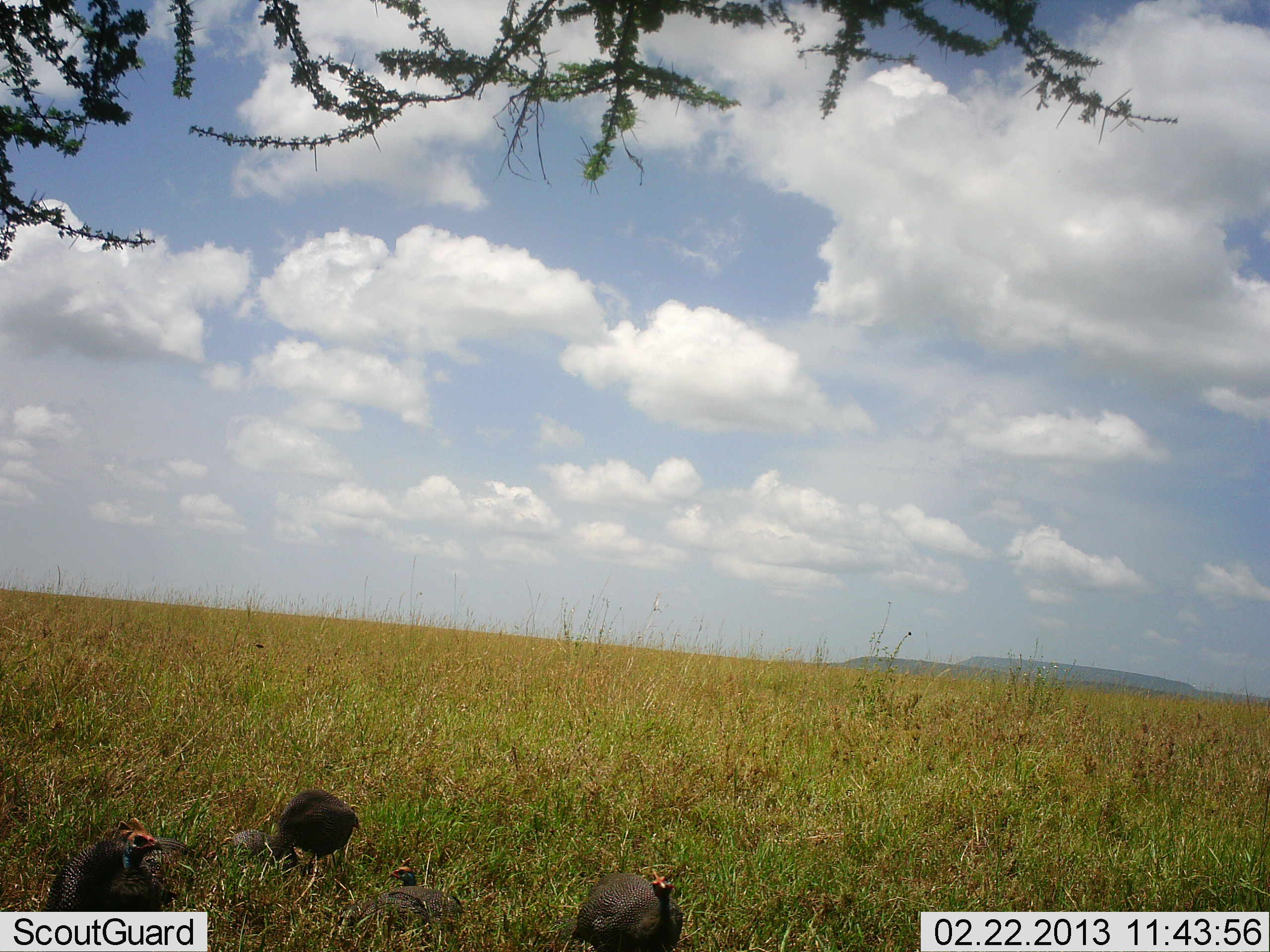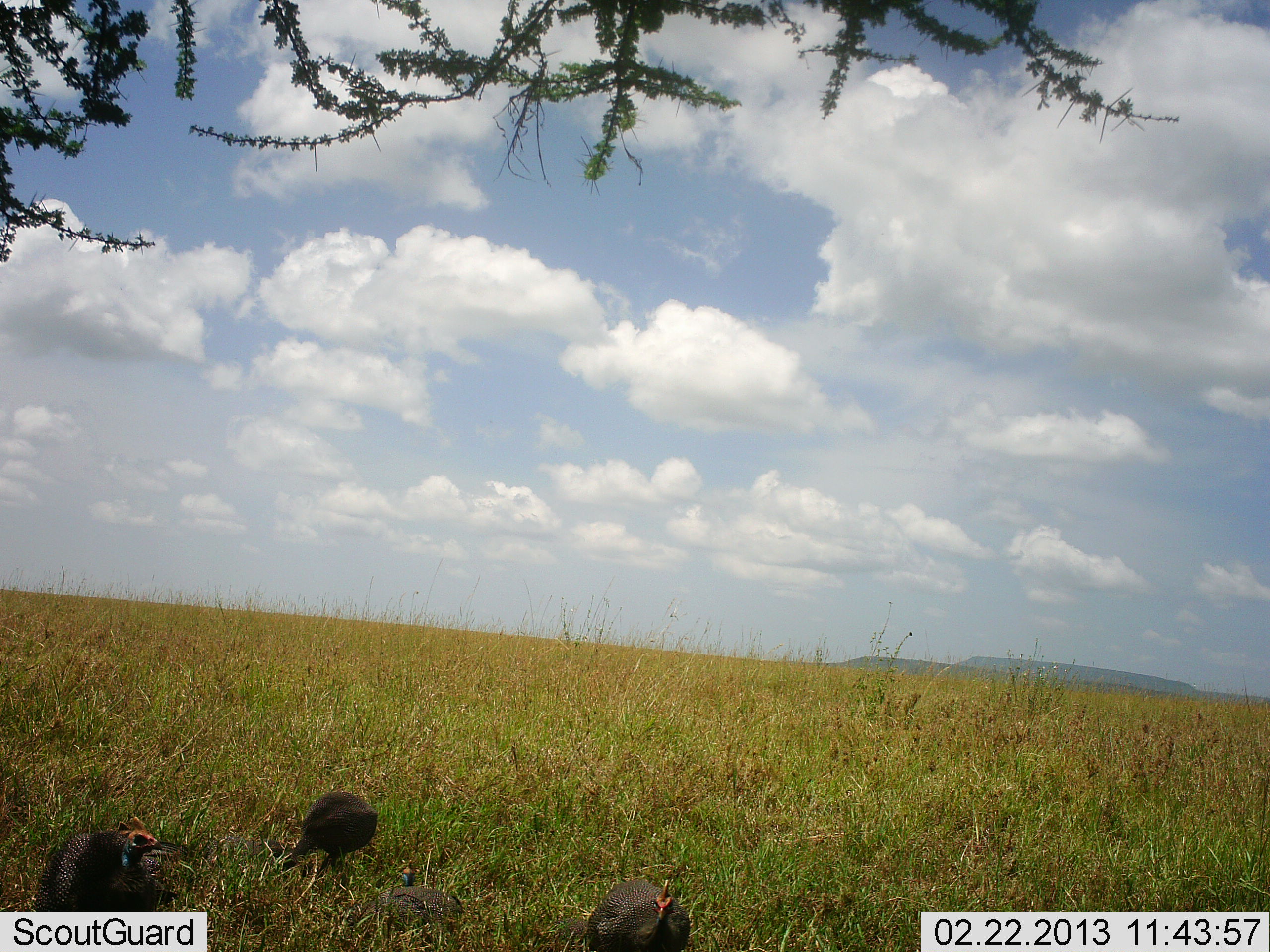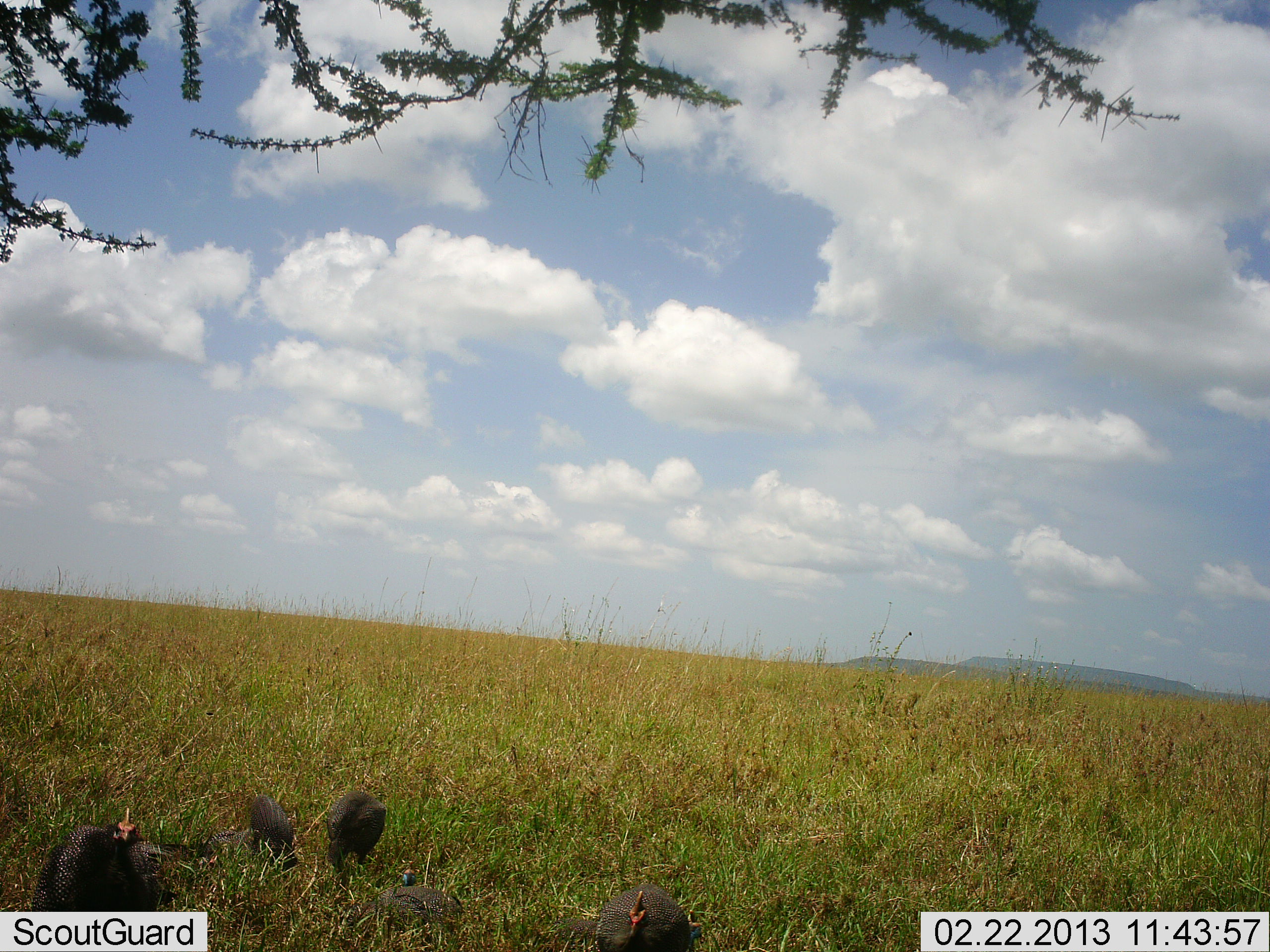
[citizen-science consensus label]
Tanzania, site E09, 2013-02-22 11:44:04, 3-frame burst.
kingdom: Animalia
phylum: Chordata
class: Aves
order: Galliformes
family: Numididae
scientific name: Numididae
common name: guinea fowl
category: guineafowl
Guineafowl (guinea fowl) (Numididae), count 3. Behavior (volunteer vote fractions): standing 39%, resting 18%, moving 30%, interacting 3%. Young present (vote fraction): 15%. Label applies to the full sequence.